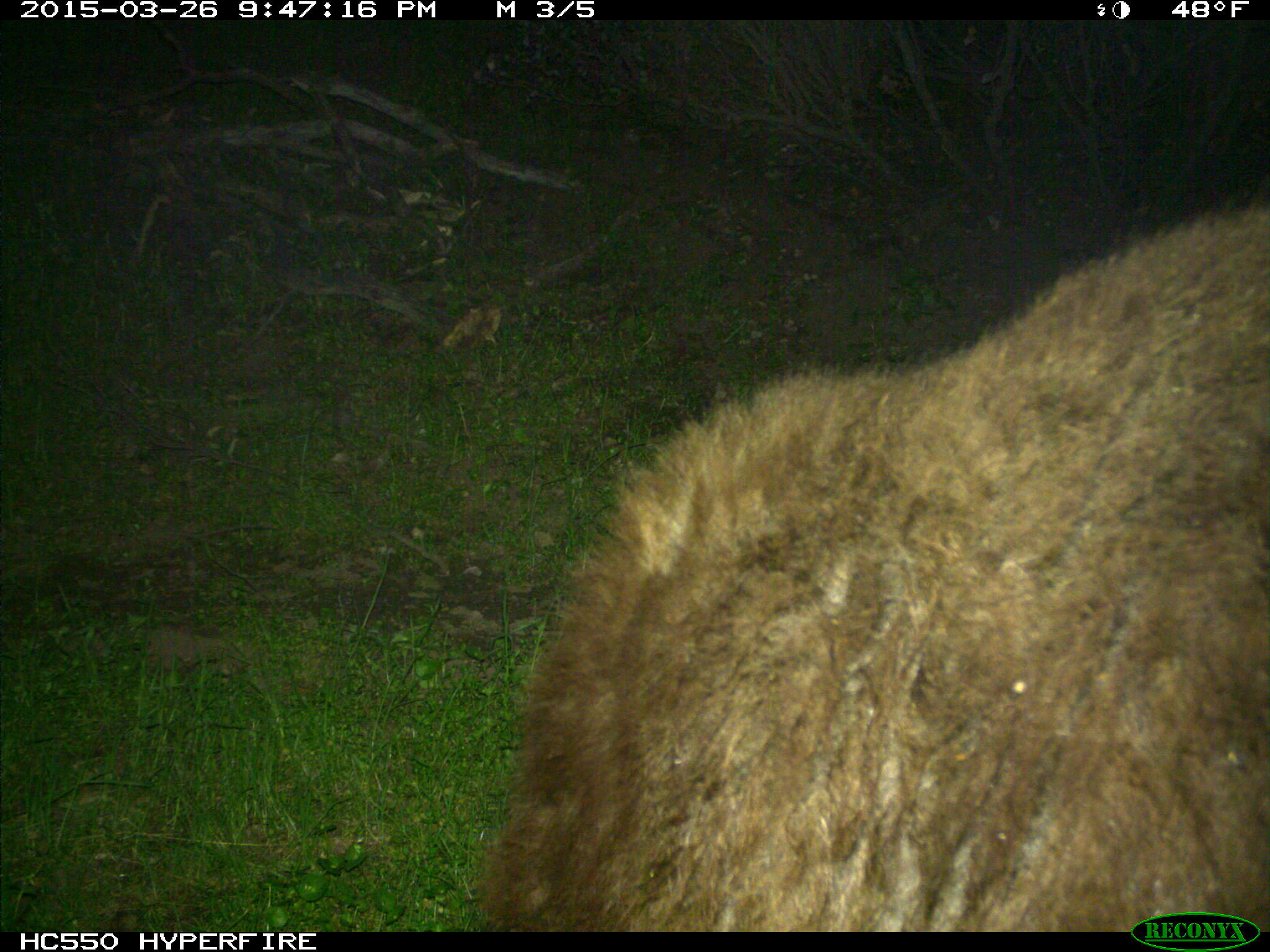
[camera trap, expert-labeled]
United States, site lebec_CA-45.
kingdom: Animalia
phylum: Chordata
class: Mammalia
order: Carnivora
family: Ursidae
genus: Ursus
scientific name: Ursus americanus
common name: american black bear